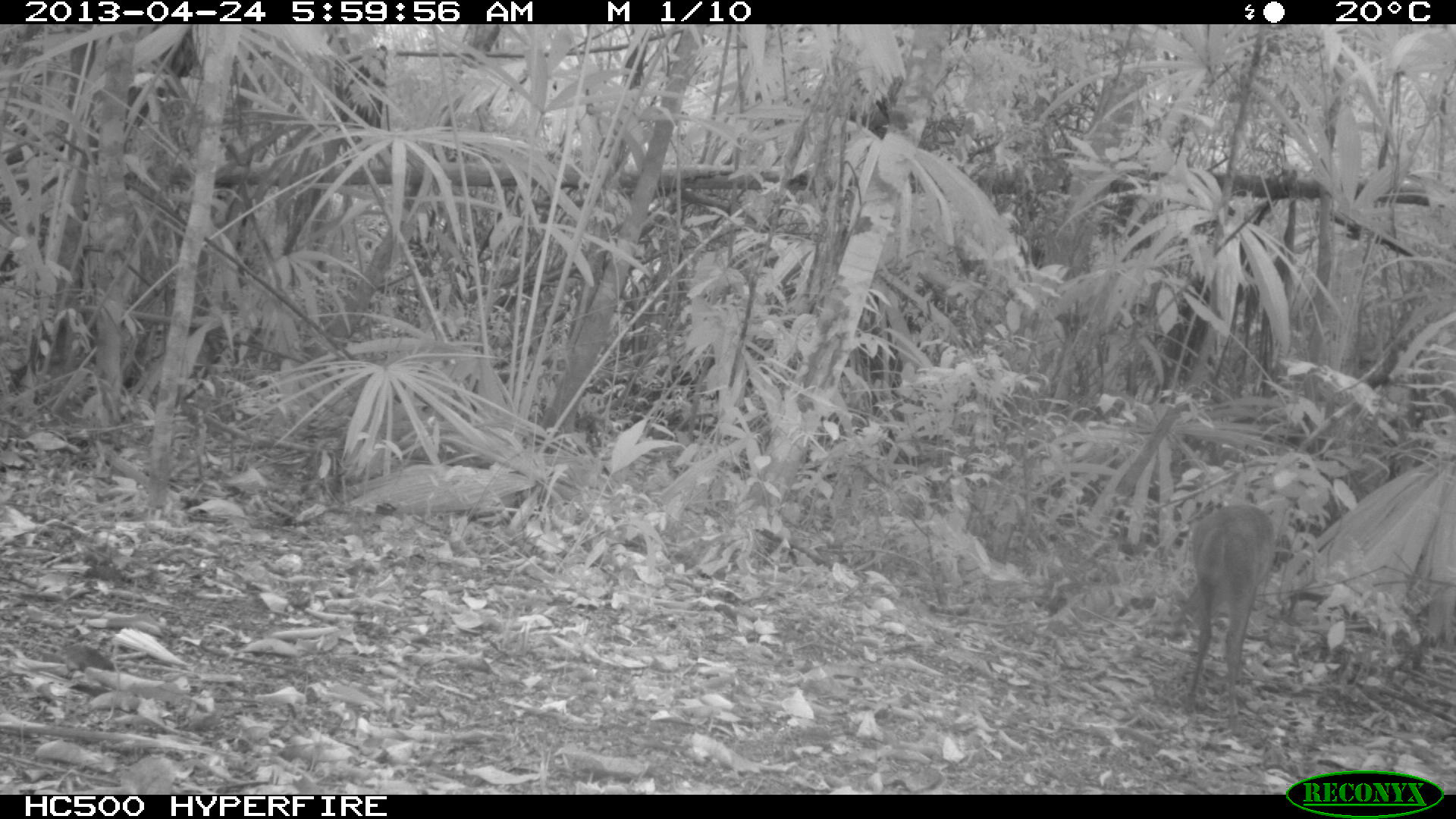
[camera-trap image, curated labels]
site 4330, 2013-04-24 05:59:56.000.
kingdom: Animalia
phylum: Chordata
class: Mammalia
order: Artiodactyla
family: Cervidae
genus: Mazama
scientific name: Mazama temama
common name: central american red brocket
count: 1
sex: female